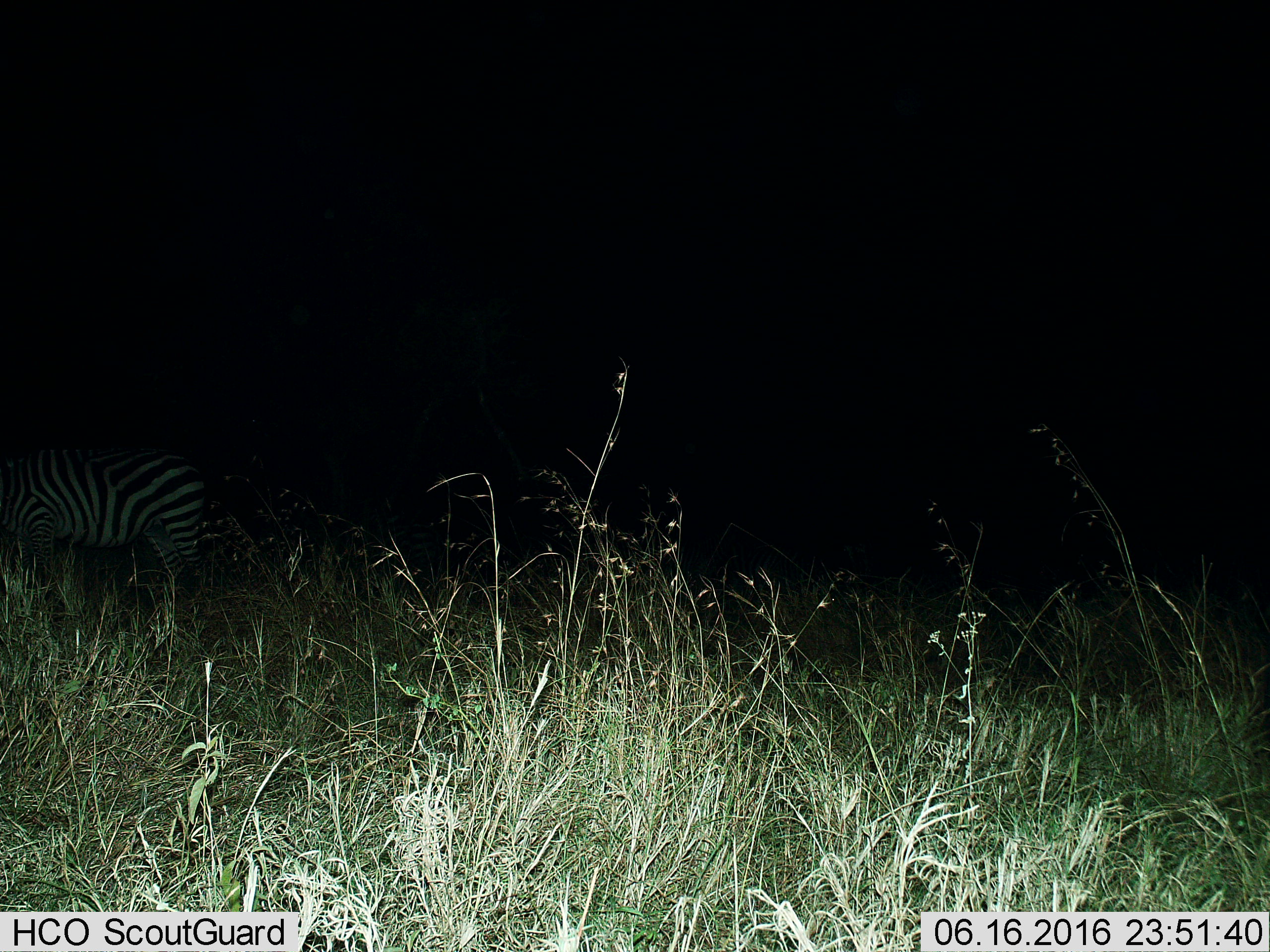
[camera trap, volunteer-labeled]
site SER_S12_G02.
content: unidentified animal